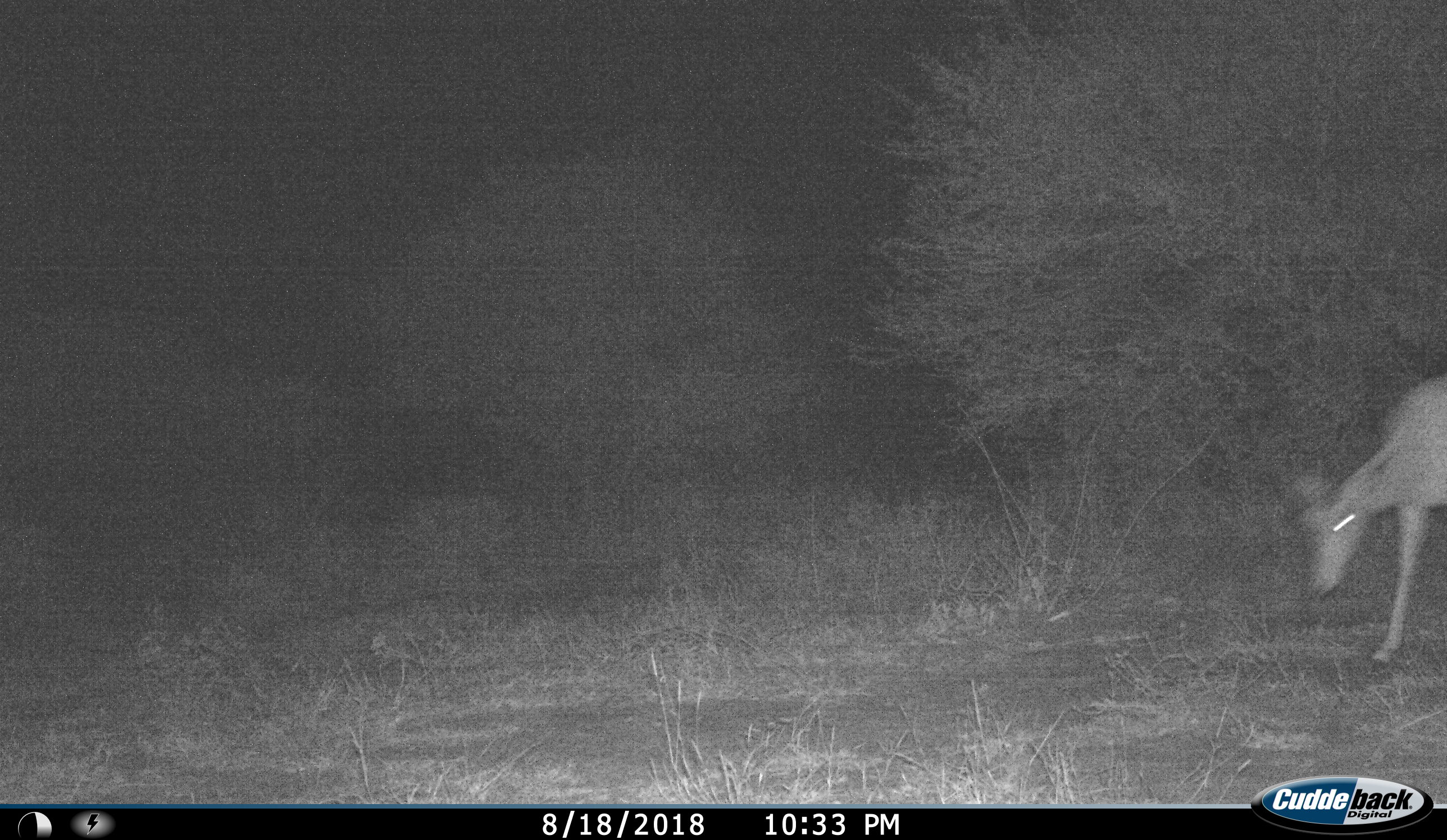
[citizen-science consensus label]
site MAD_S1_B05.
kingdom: Animalia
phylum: Chordata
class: Mammalia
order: Artiodactyla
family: Bovidae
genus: Aepyceros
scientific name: Aepyceros melampus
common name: impala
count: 1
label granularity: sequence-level